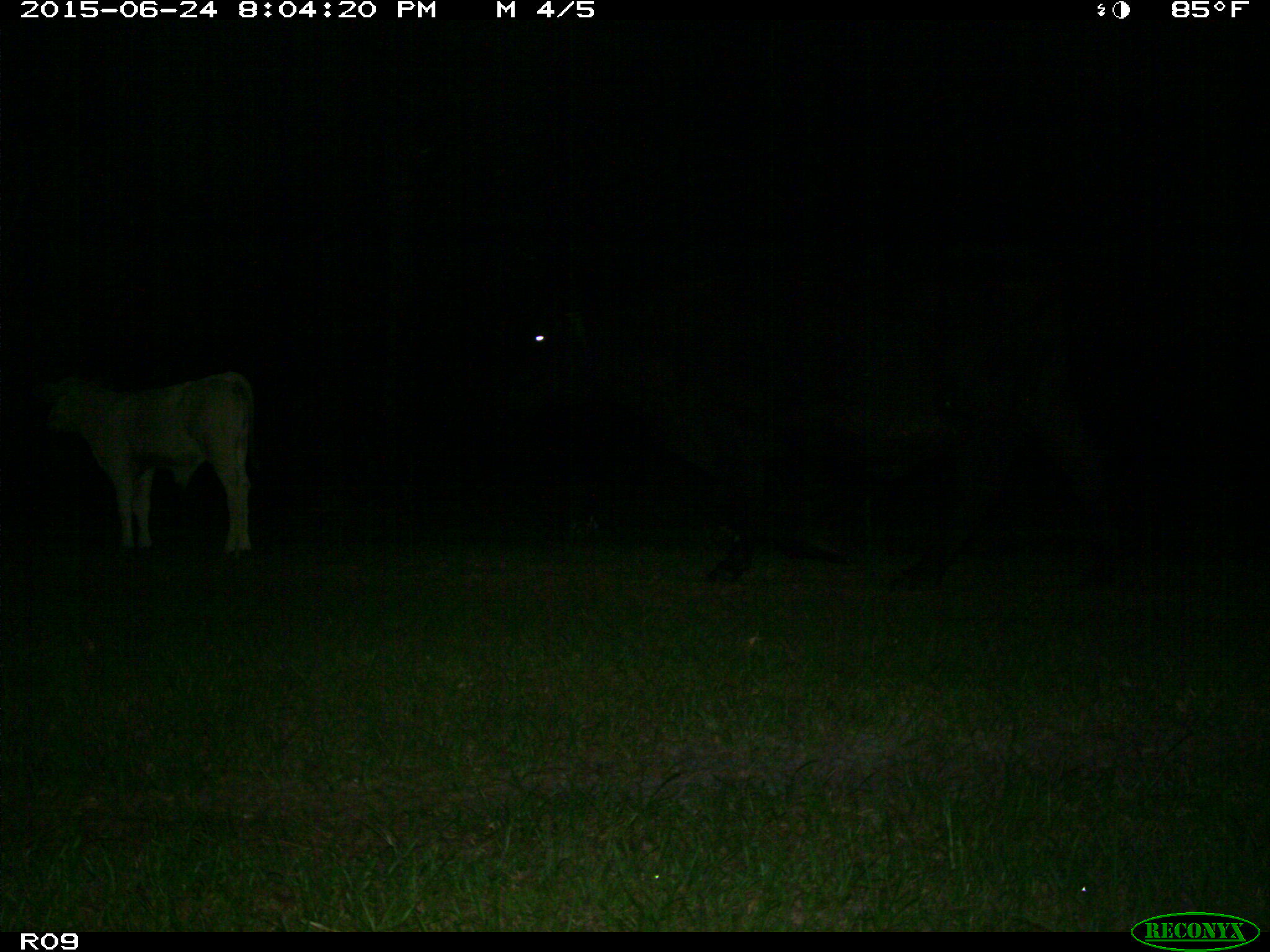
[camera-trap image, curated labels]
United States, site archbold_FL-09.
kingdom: Animalia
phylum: Chordata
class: Mammalia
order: Artiodactyla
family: Bovidae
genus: Bos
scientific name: Bos taurus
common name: domestic cow